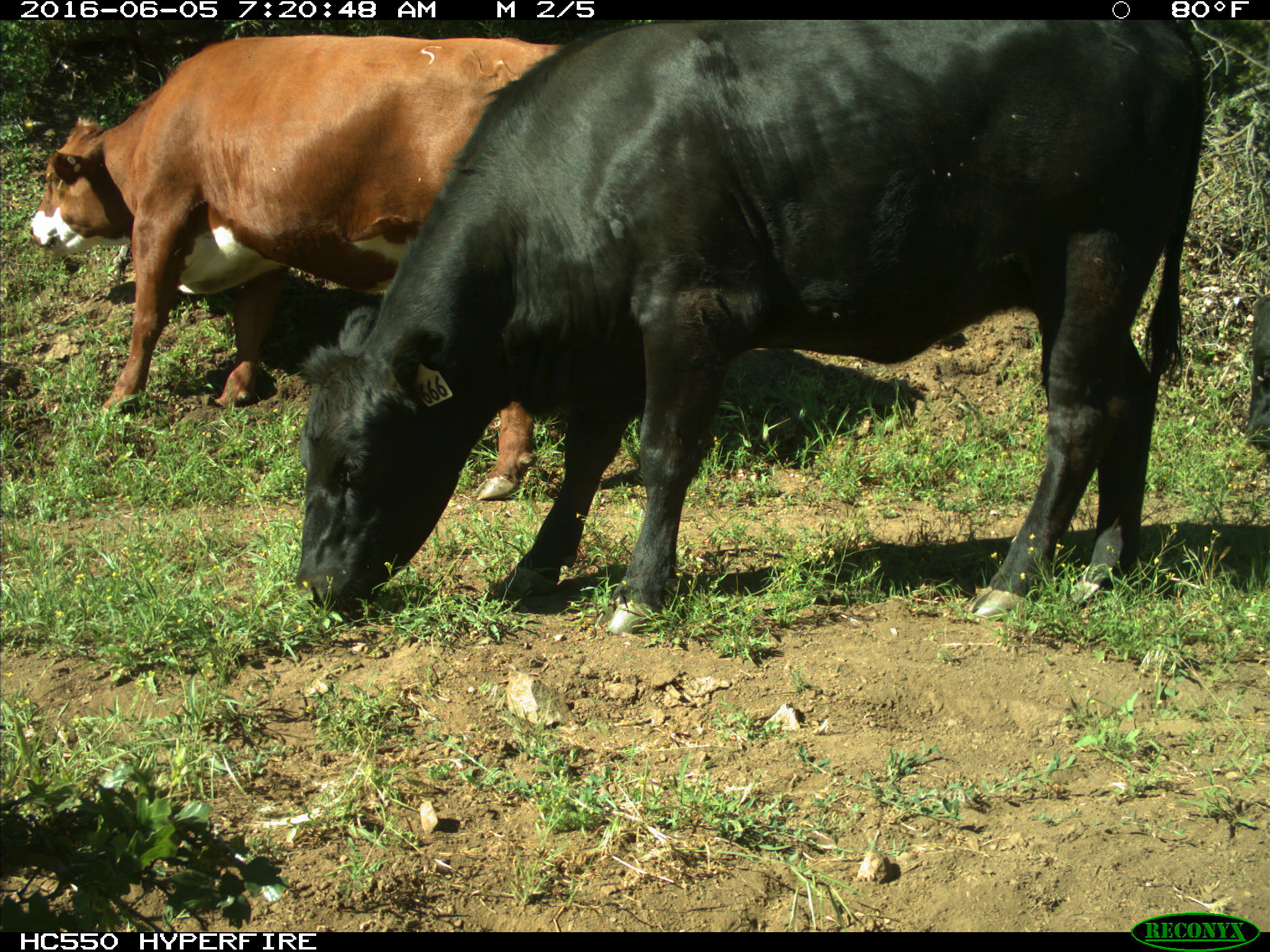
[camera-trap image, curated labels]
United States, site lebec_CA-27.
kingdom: Animalia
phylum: Chordata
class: Mammalia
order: Artiodactyla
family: Bovidae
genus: Bos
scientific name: Bos taurus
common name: domestic cow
Bos taurus (domestic cow).